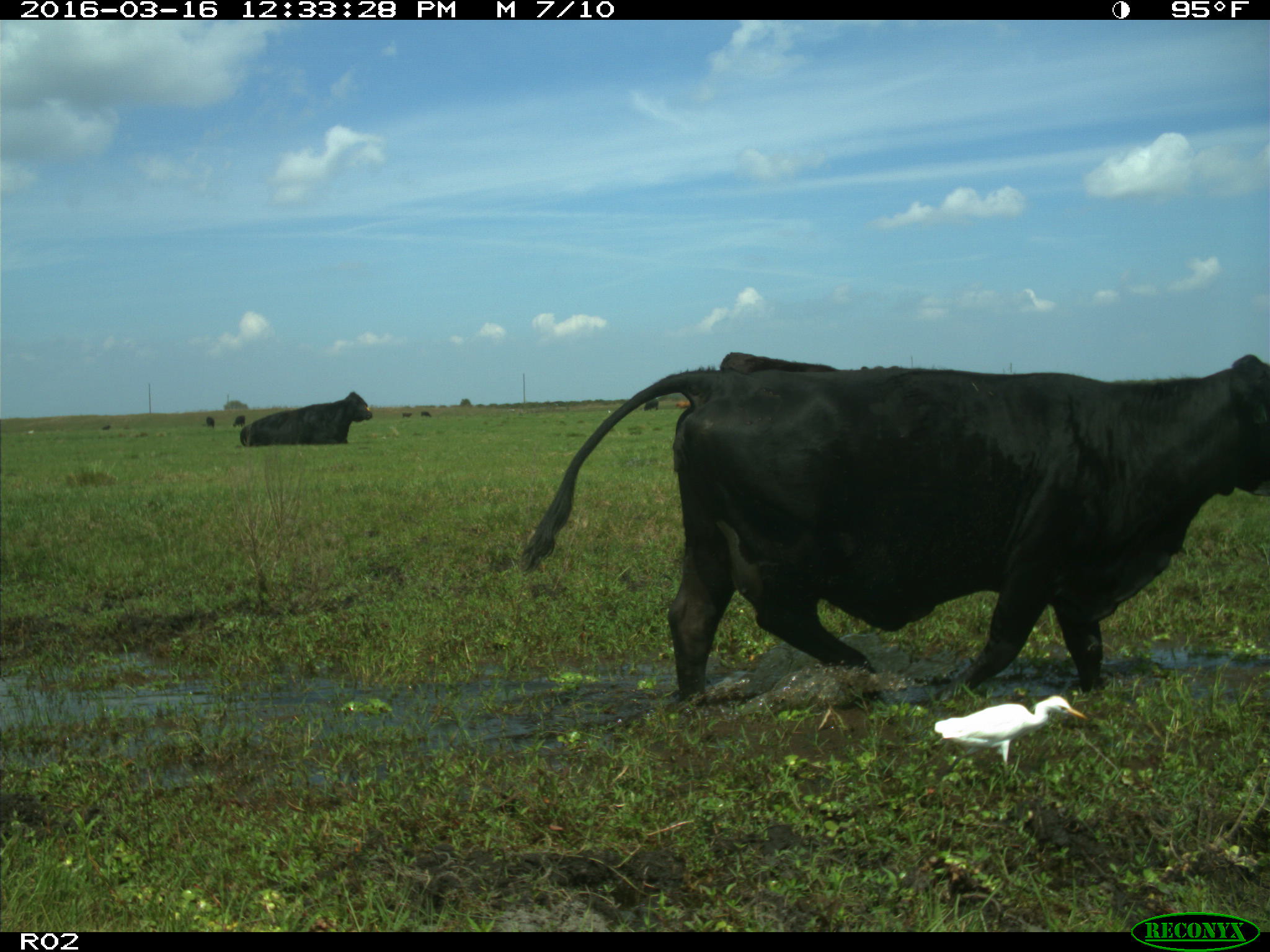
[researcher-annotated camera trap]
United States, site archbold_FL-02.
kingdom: Animalia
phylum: Chordata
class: Mammalia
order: Artiodactyla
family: Bovidae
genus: Bos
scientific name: Bos taurus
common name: domestic cow